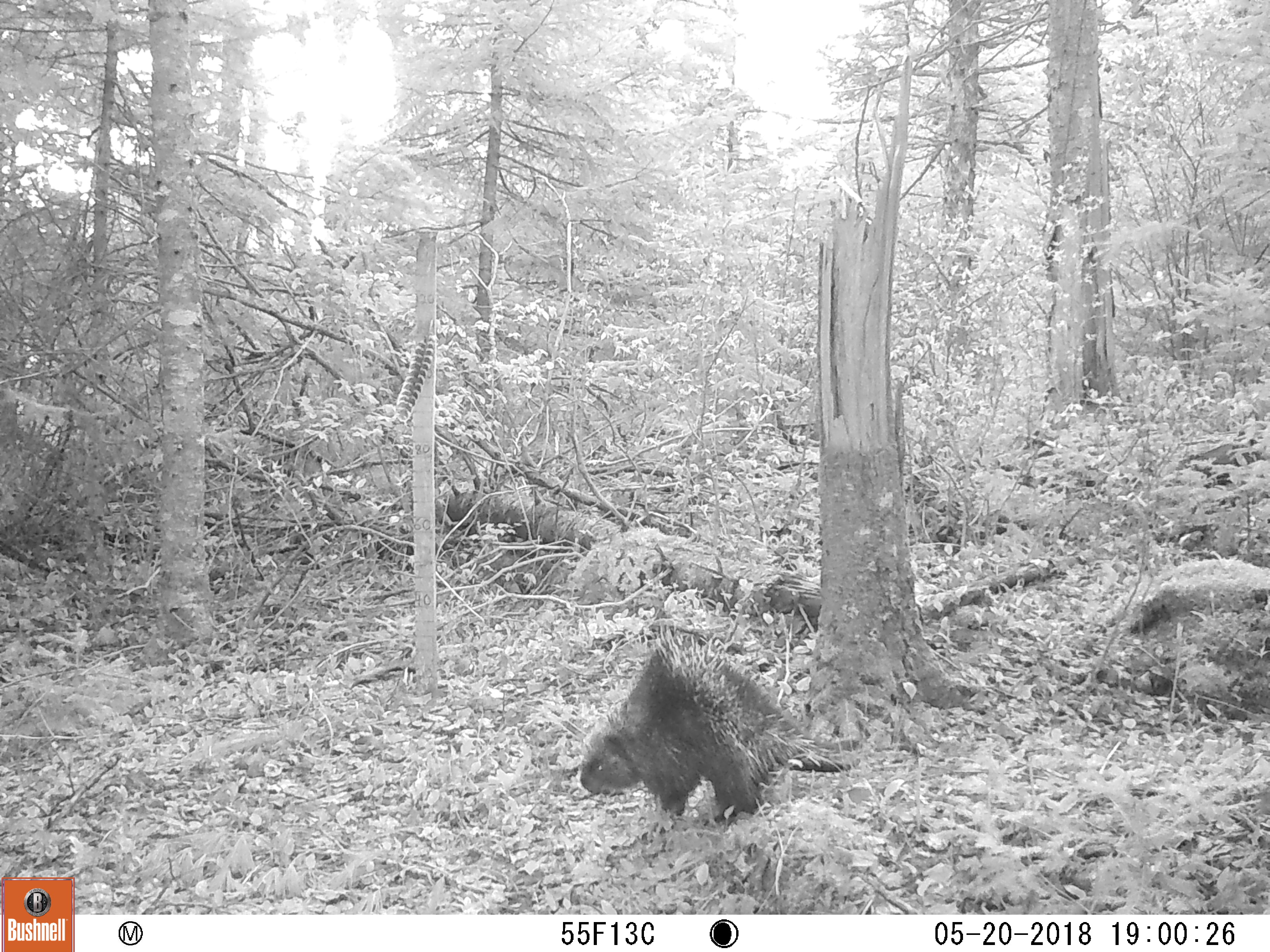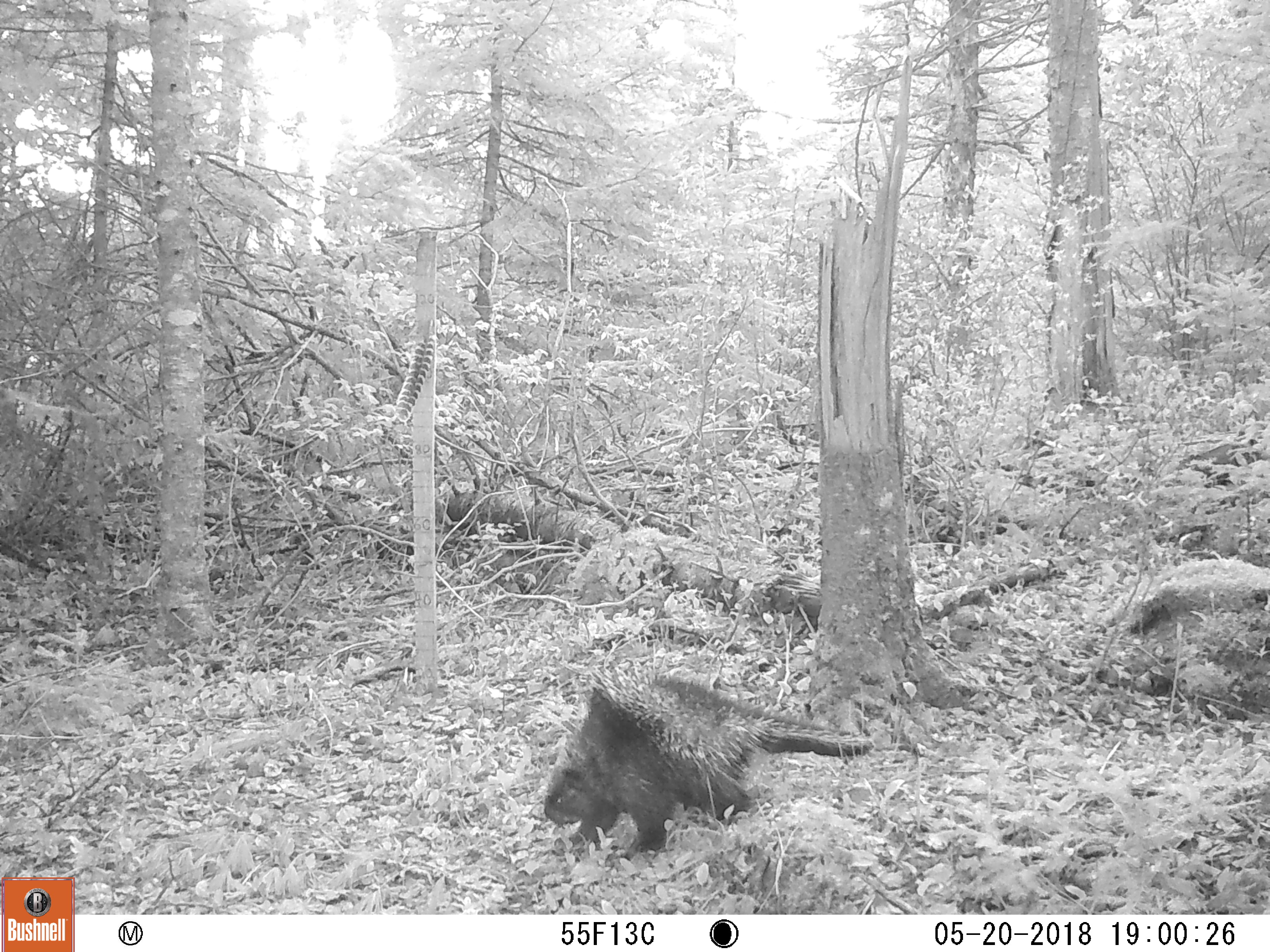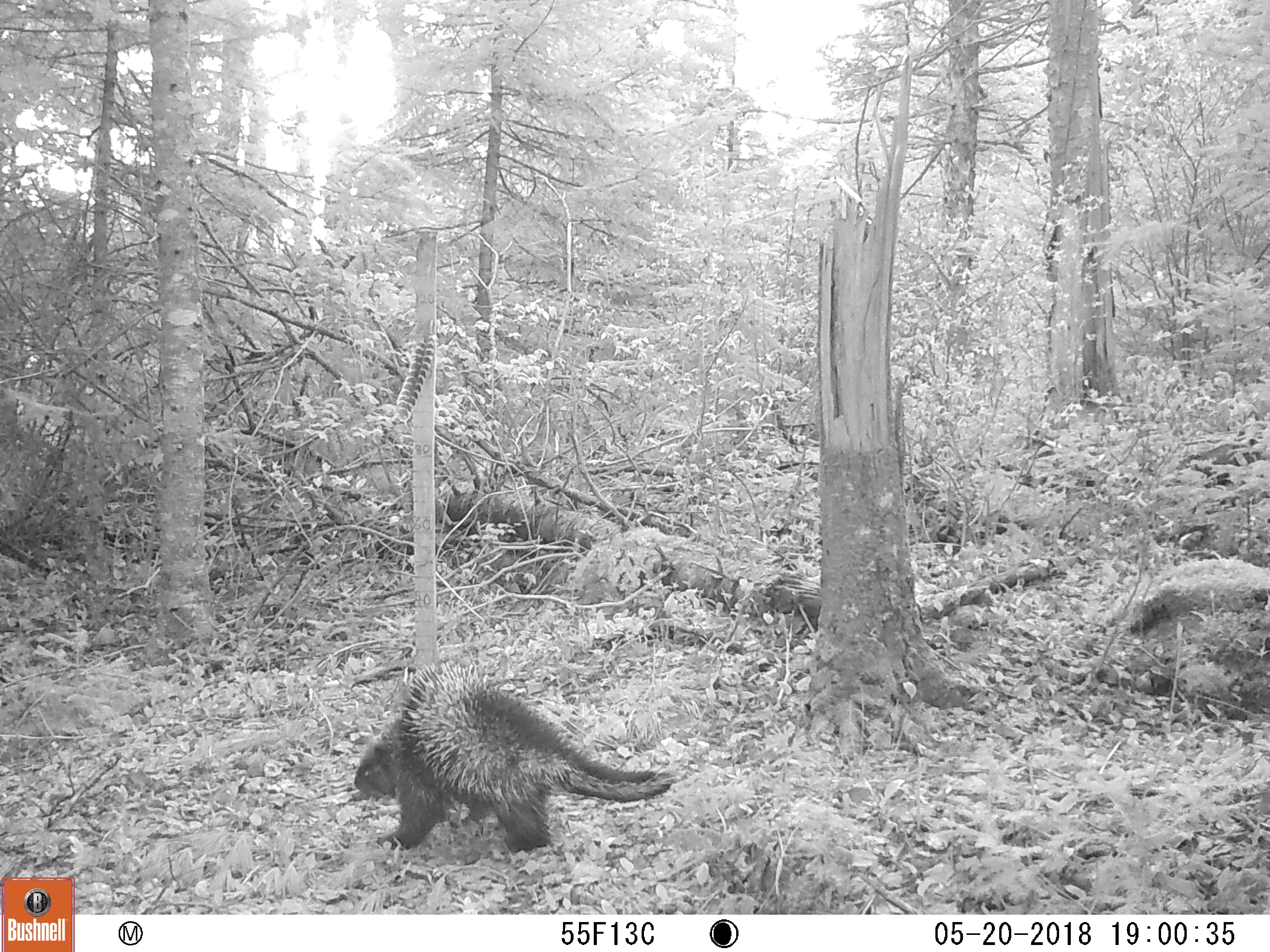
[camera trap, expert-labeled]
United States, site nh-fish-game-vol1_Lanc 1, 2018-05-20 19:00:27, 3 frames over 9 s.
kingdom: Animalia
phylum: Chordata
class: Mammalia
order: Rodentia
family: Erethizontidae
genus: Erethizon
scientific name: Erethizon dorsatum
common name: porcupine